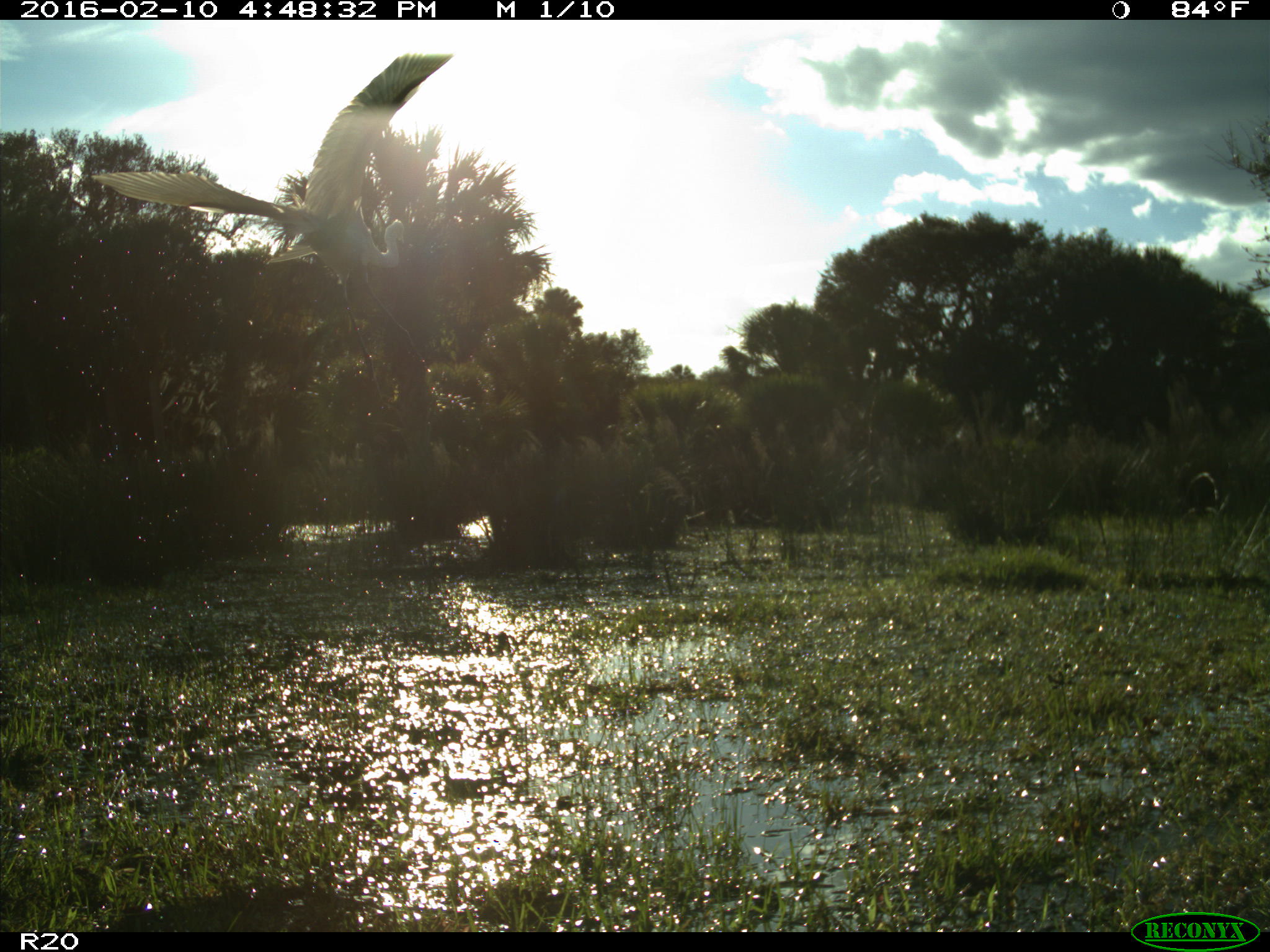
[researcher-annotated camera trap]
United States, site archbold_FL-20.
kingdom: Animalia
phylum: Chordata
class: Aves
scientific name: Aves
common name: birds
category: unidentified bird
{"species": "unidentified bird (birds) (Aves)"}